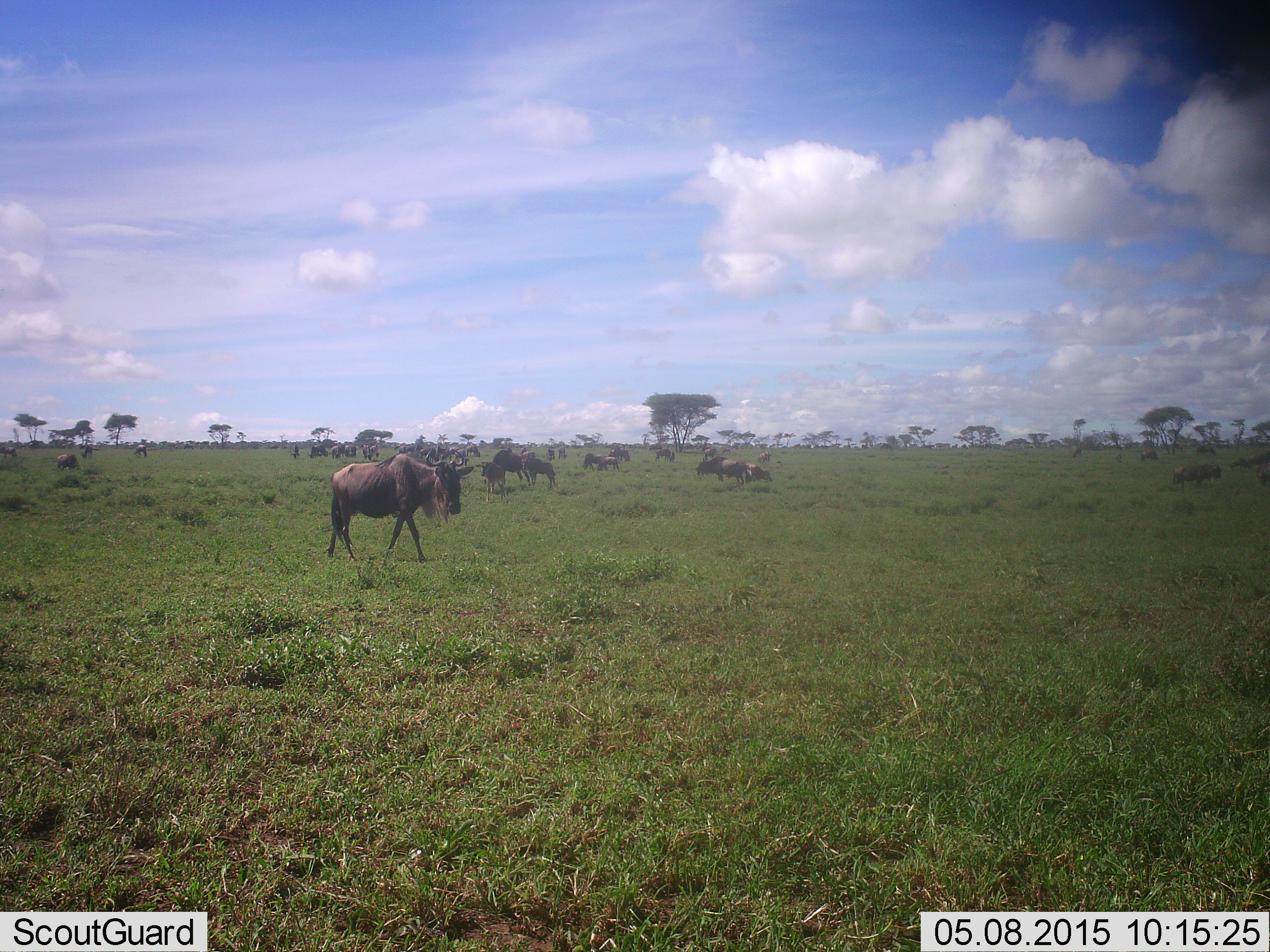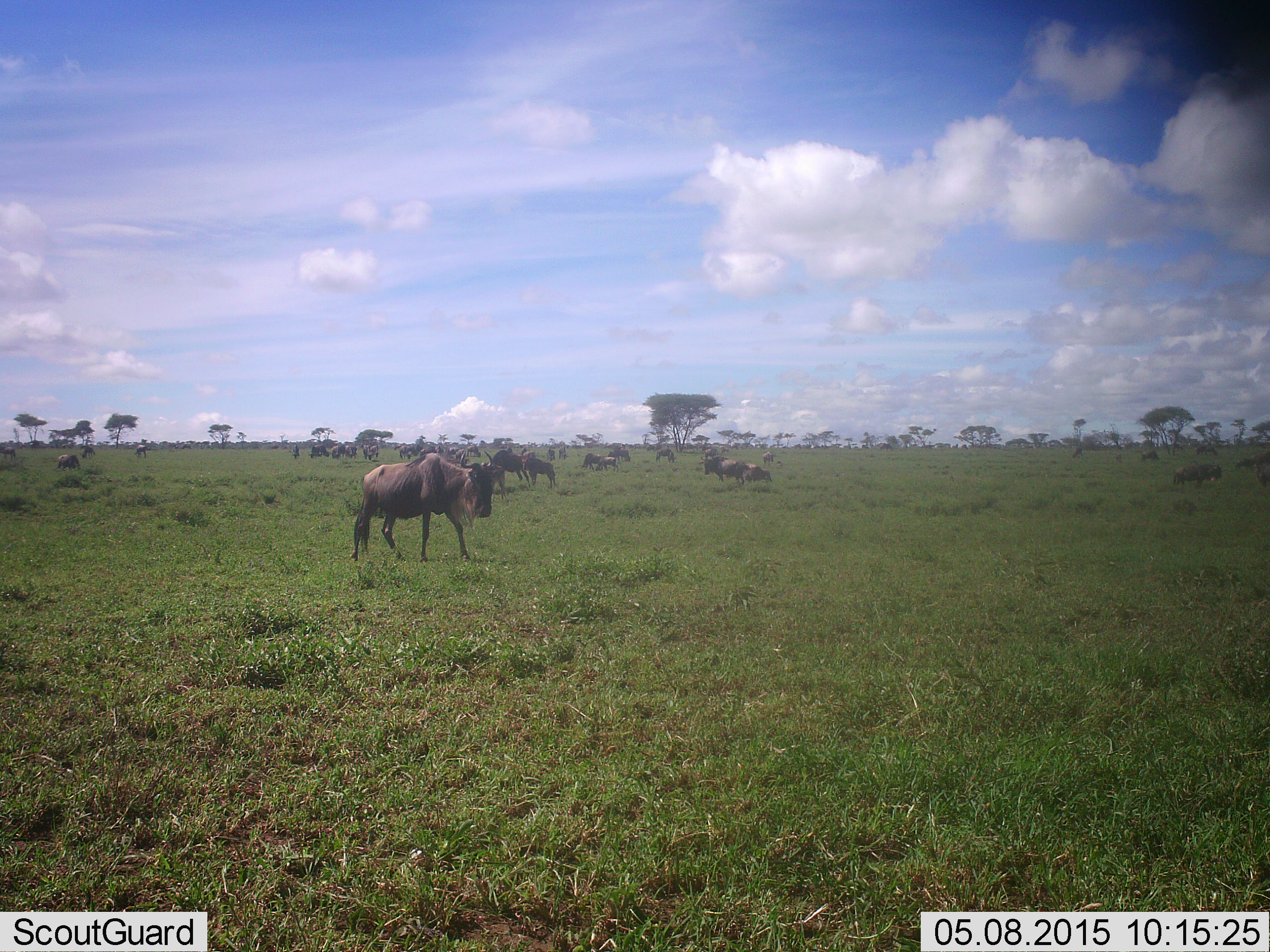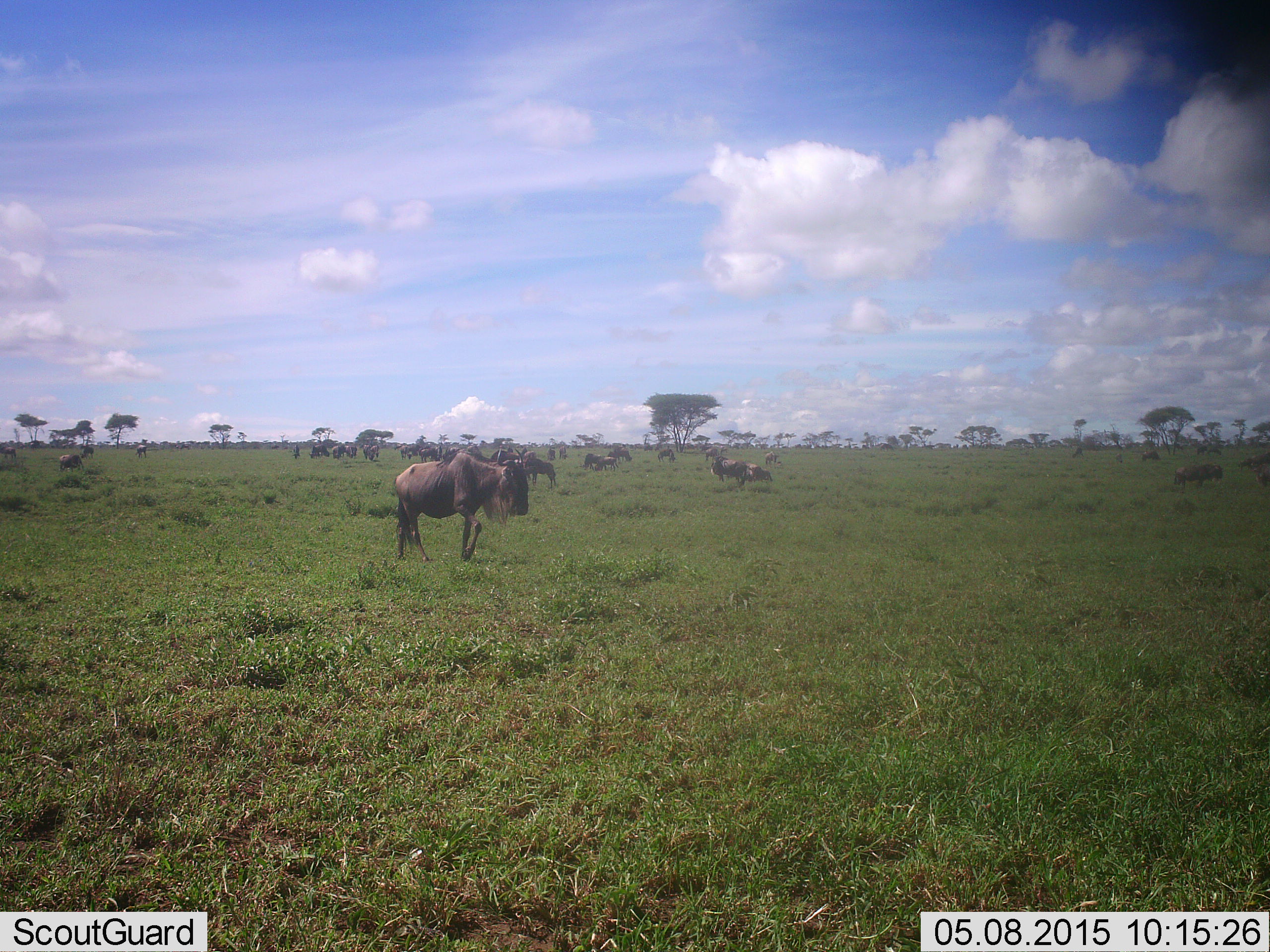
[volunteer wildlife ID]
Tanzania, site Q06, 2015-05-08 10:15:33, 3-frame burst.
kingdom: Animalia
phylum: Chordata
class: Mammalia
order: Artiodactyla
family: Bovidae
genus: Connochaetes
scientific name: Connochaetes taurinus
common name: blue wildebeest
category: wildebeest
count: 11-50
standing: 80%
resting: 20%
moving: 90%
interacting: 0%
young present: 10%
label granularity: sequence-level